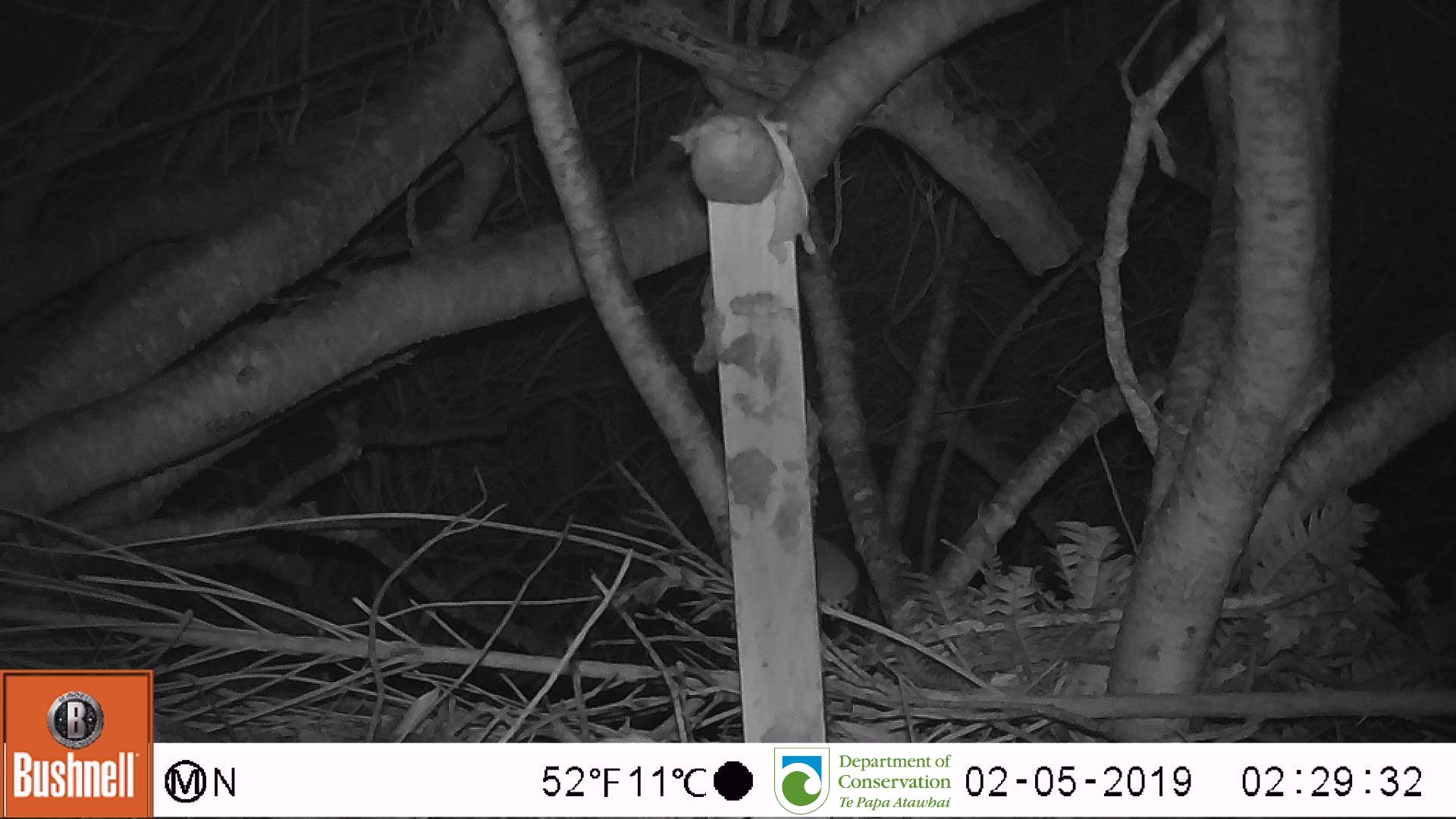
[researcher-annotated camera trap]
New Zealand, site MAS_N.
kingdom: Animalia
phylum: Chordata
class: Mammalia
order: Rodentia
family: Muridae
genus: Mus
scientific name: Mus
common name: mouse